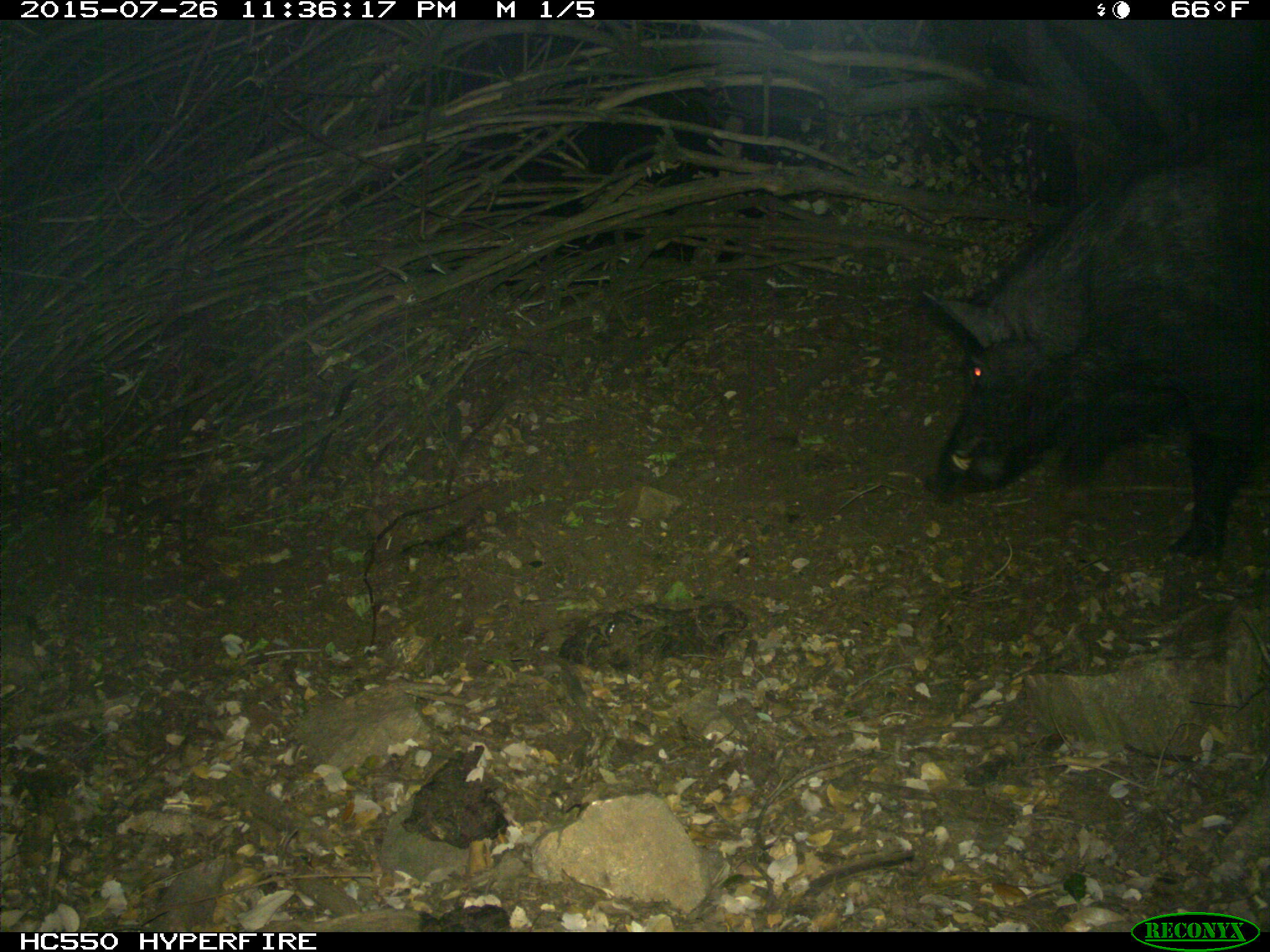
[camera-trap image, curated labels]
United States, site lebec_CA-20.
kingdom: Animalia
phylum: Chordata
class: Mammalia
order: Artiodactyla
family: Suidae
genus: Sus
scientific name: Sus scrofa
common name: wild boar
Sus scrofa (wild boar).